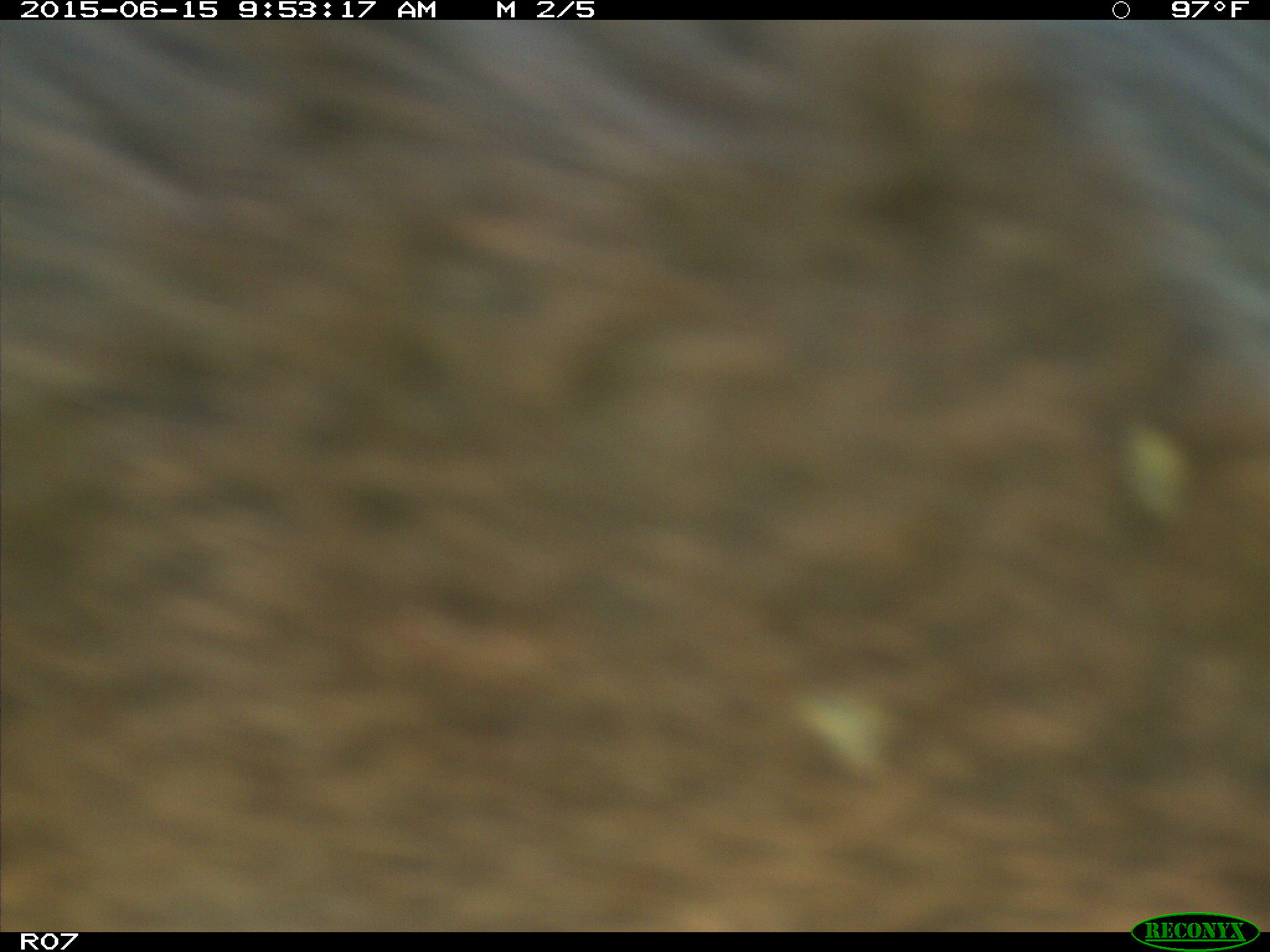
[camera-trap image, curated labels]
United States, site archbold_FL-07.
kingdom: Animalia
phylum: Chordata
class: Mammalia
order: Artiodactyla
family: Bovidae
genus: Bos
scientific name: Bos taurus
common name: domestic cow